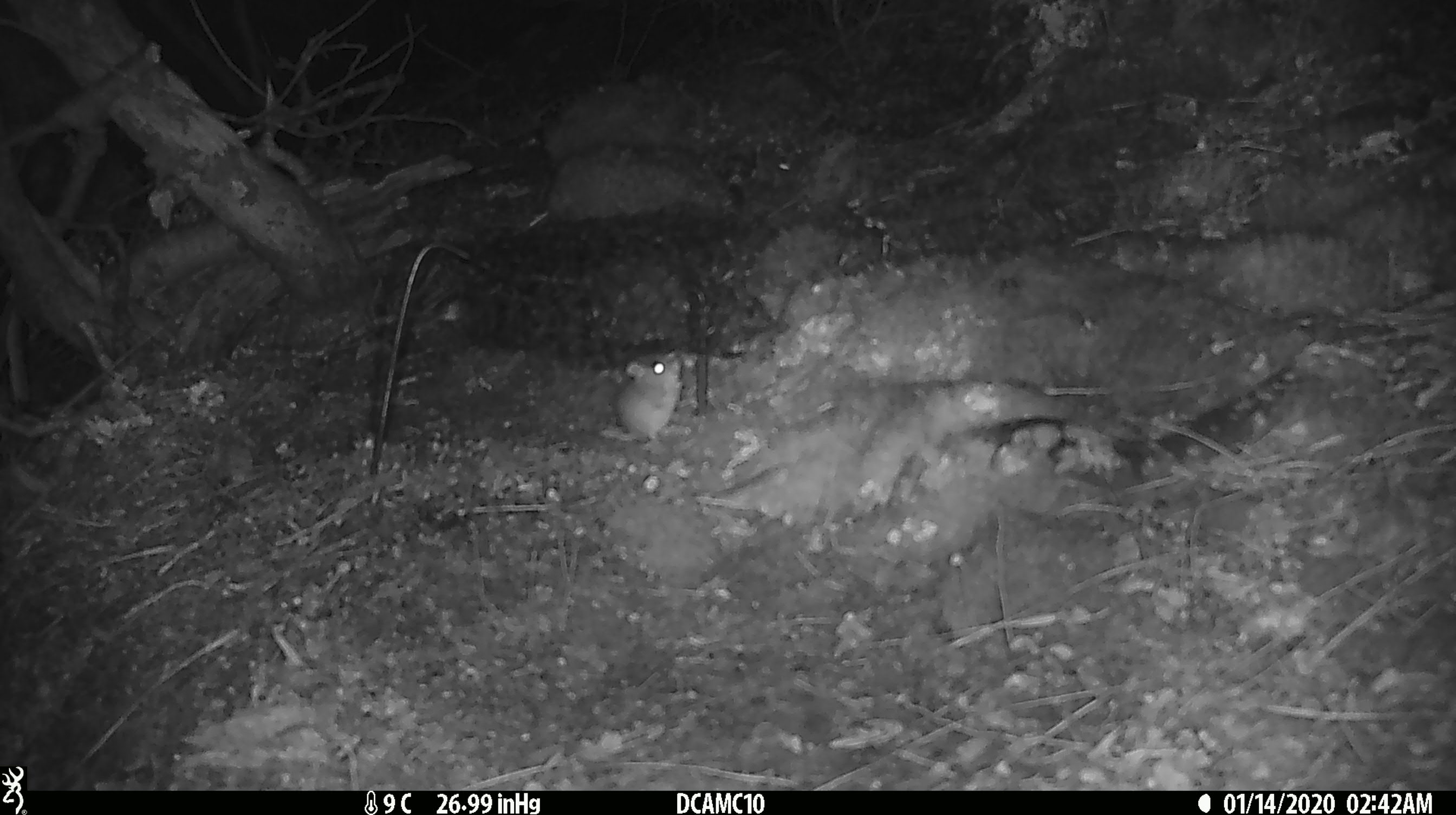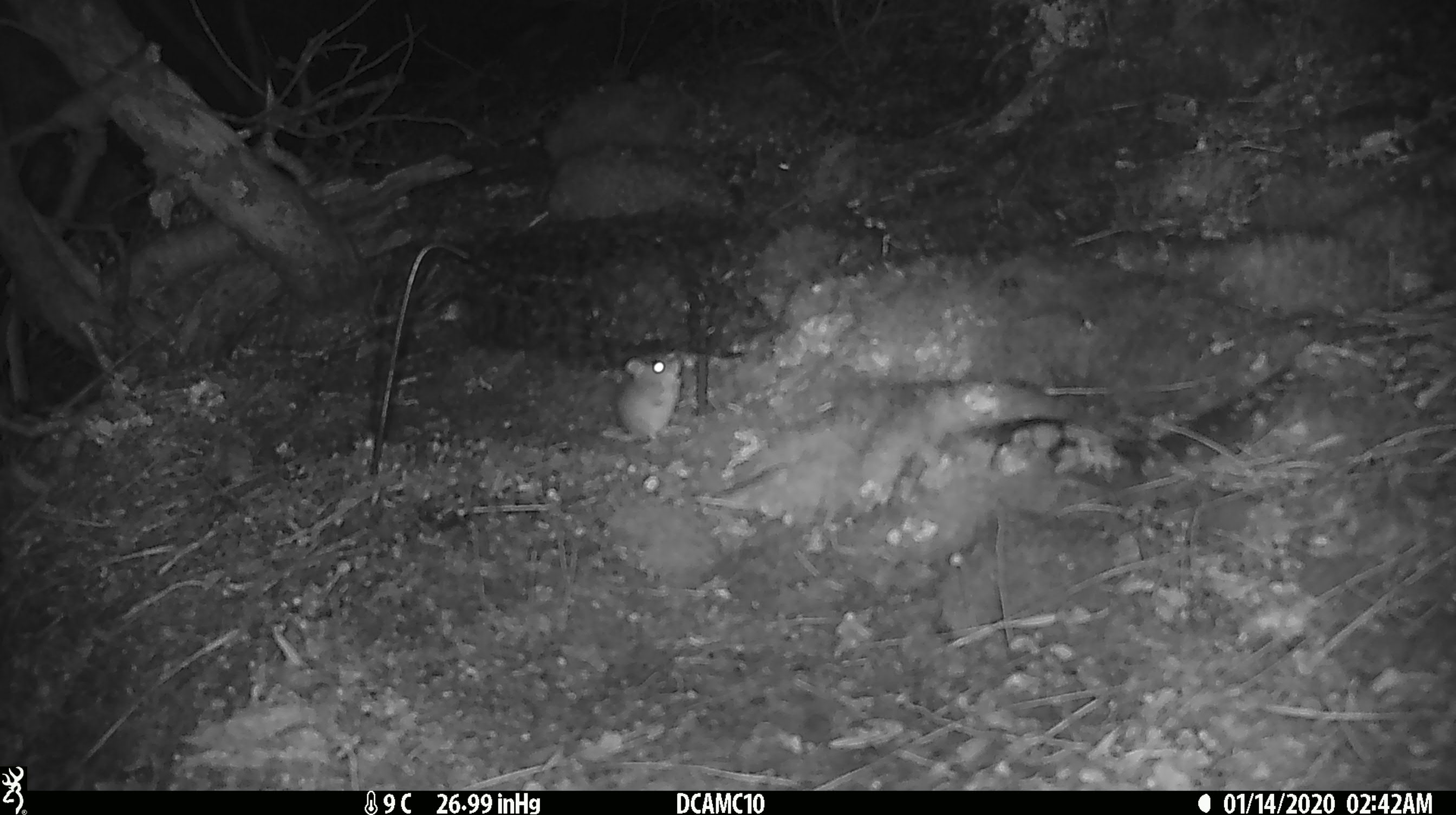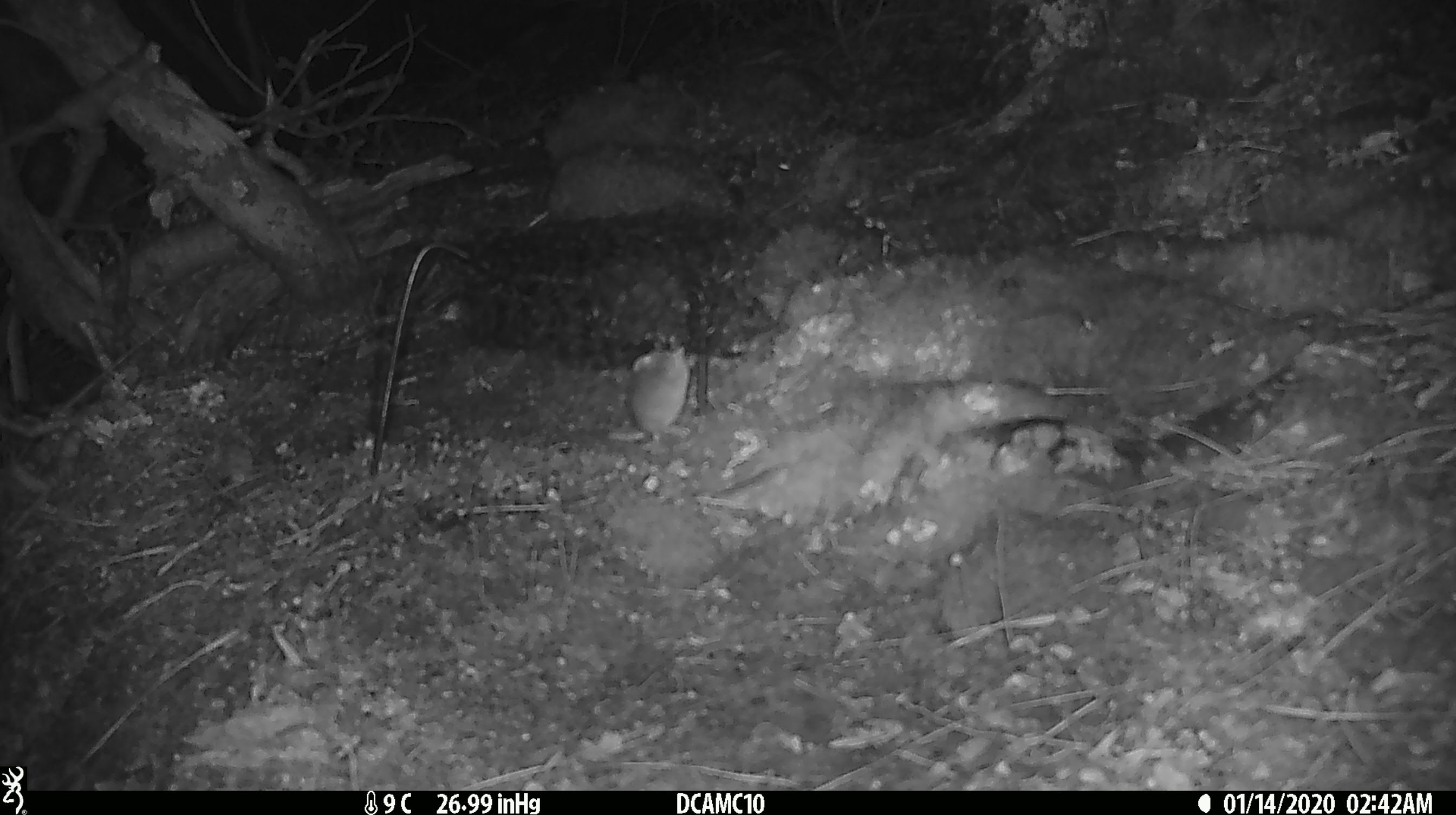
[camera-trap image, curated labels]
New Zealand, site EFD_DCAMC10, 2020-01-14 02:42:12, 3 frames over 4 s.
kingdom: Animalia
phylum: Chordata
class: Mammalia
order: Rodentia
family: Muridae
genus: Mus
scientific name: Mus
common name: mouse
Mouse (Mus).